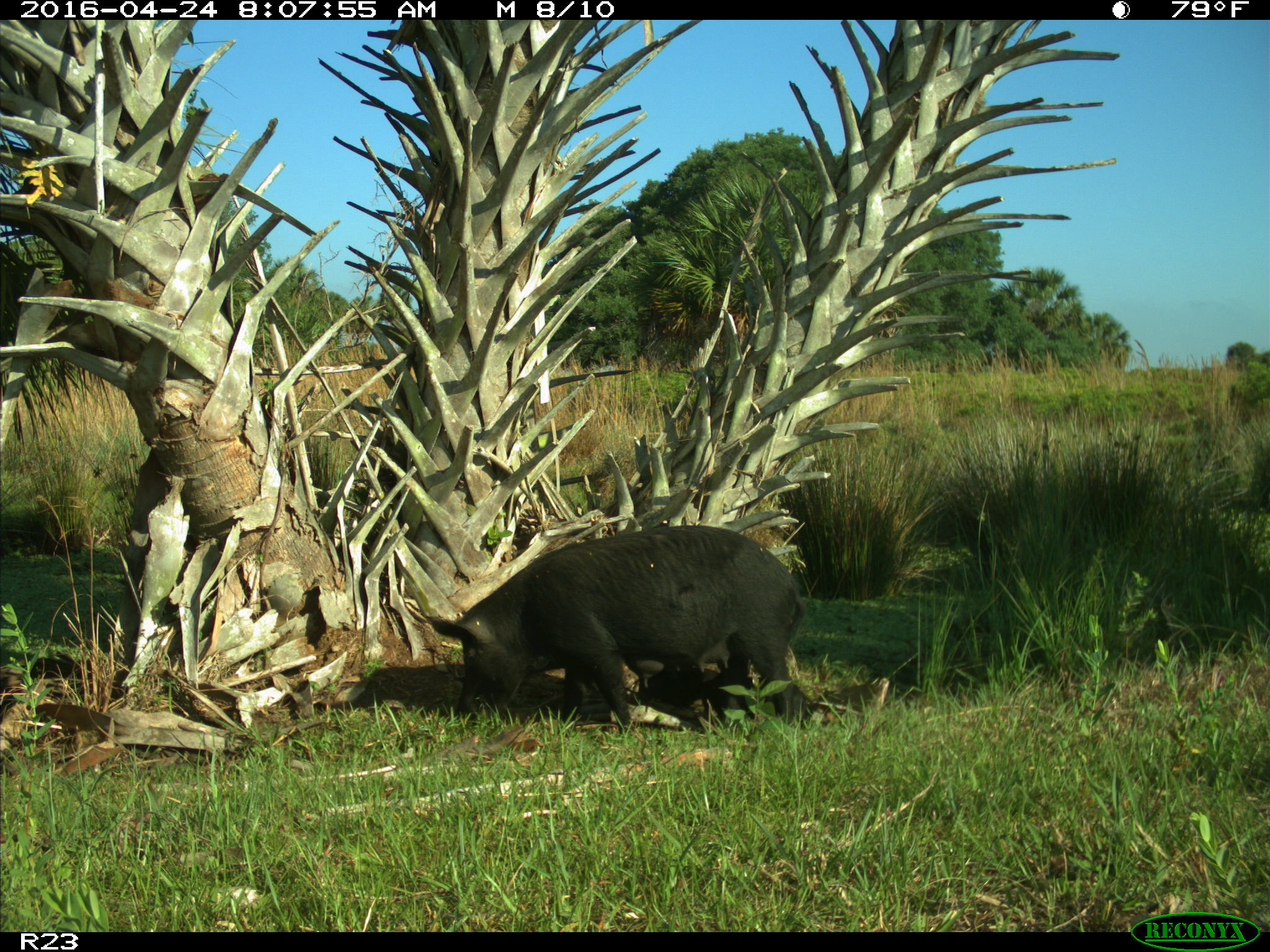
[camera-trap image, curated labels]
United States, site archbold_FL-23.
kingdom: Animalia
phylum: Chordata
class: Mammalia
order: Artiodactyla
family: Suidae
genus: Sus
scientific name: Sus scrofa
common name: wild boar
Sus scrofa (wild boar).